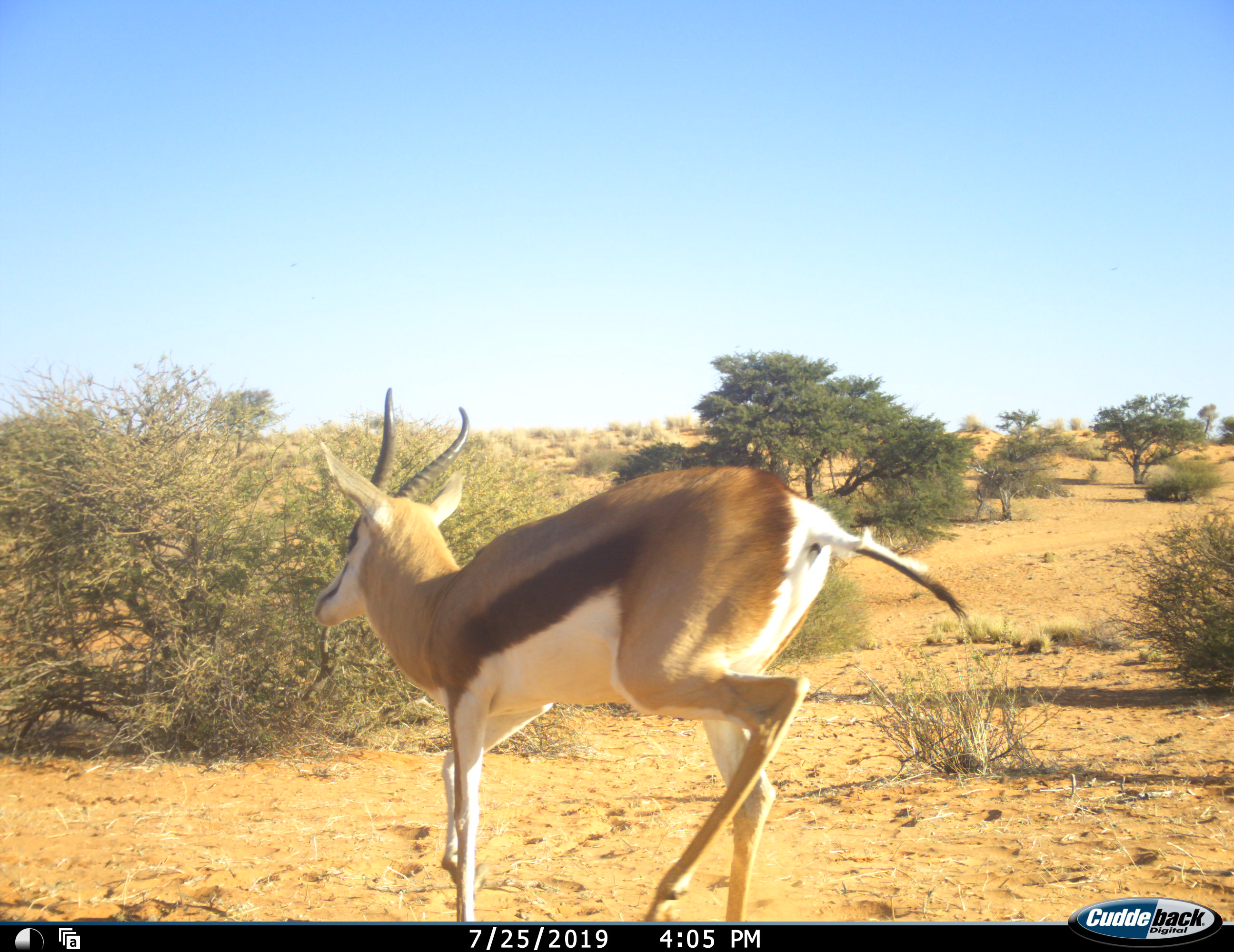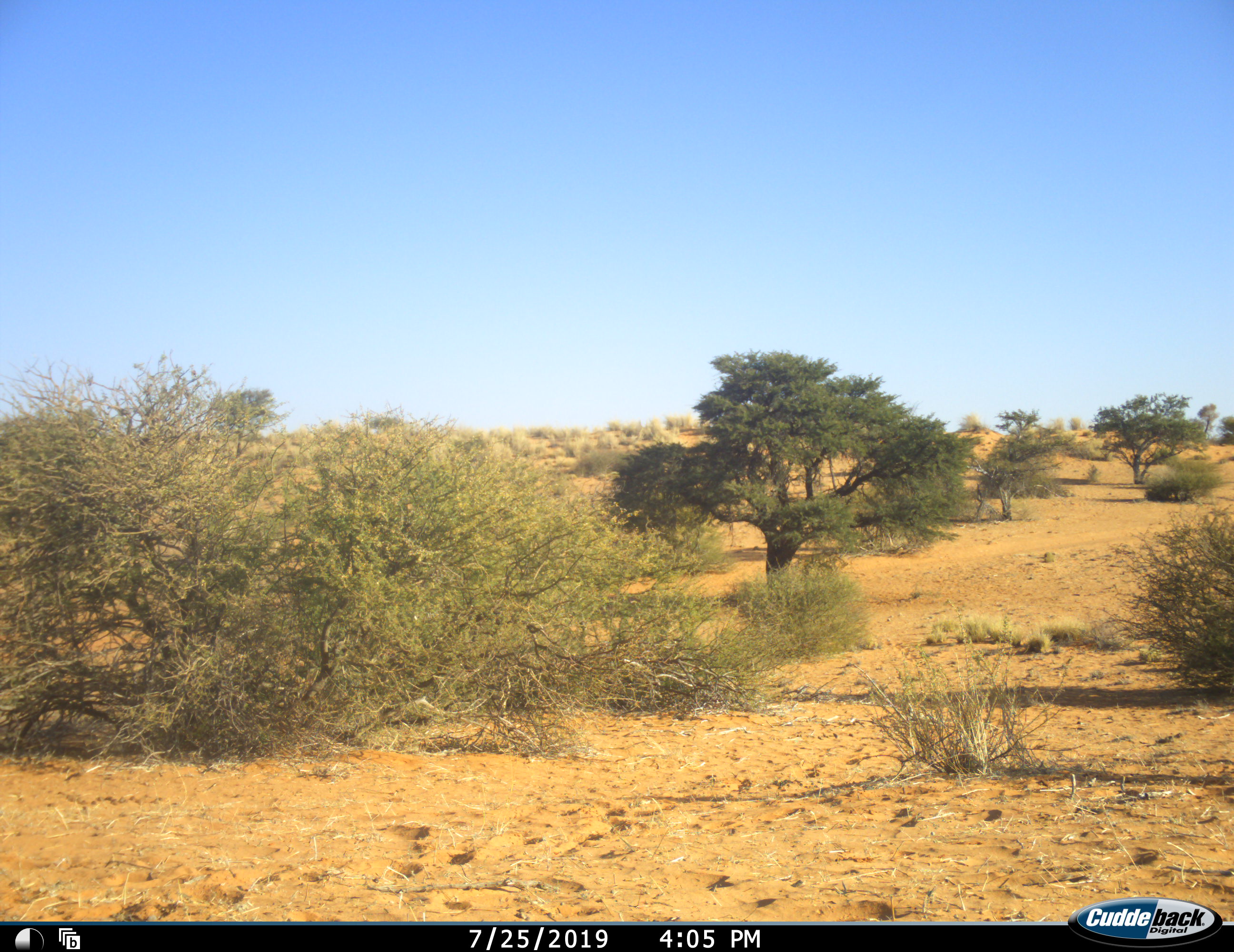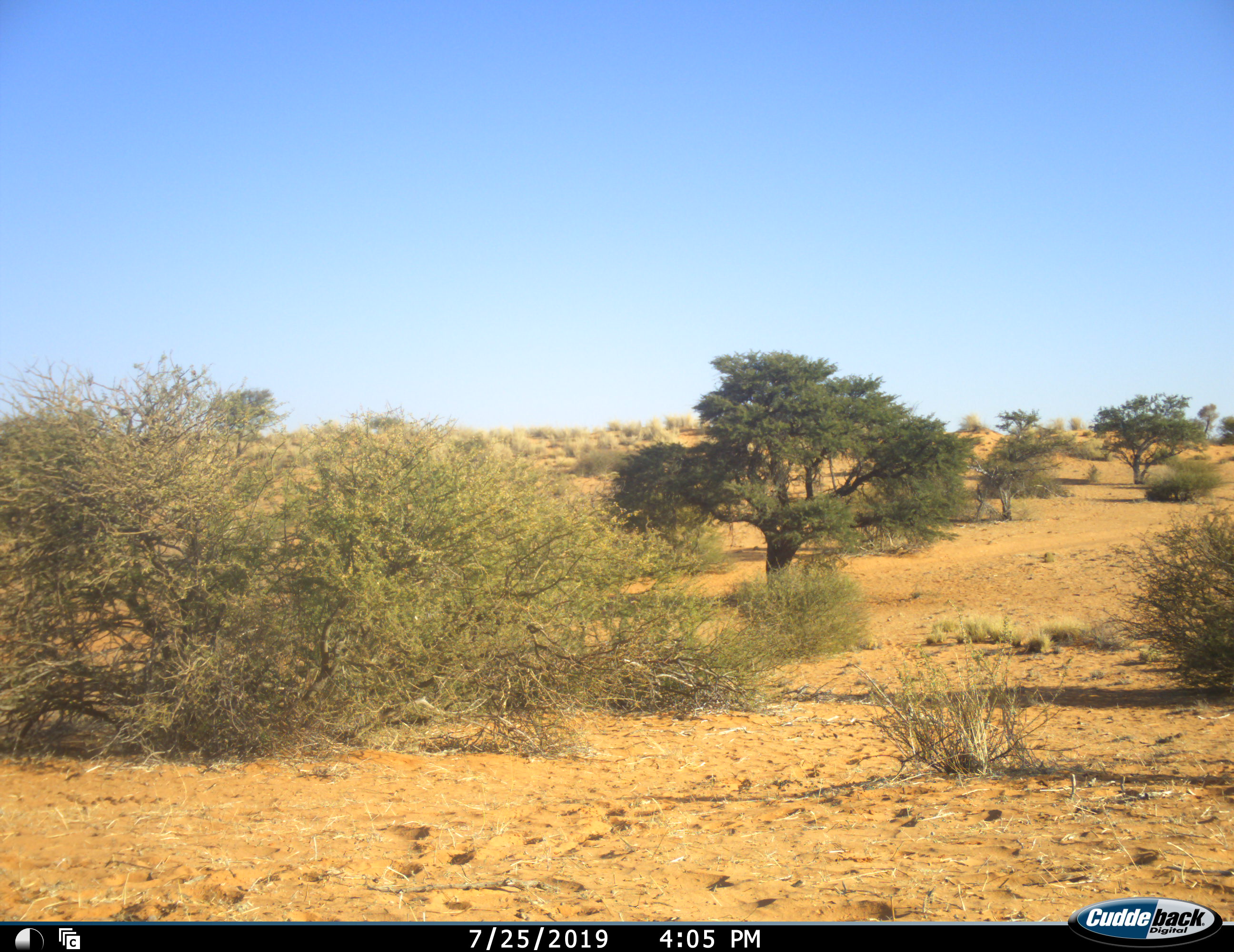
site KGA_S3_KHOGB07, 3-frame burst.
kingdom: Animalia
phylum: Chordata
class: Mammalia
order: Artiodactyla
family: Bovidae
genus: Antidorcas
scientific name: Antidorcas marsupialis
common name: springbok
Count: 1.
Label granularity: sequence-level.